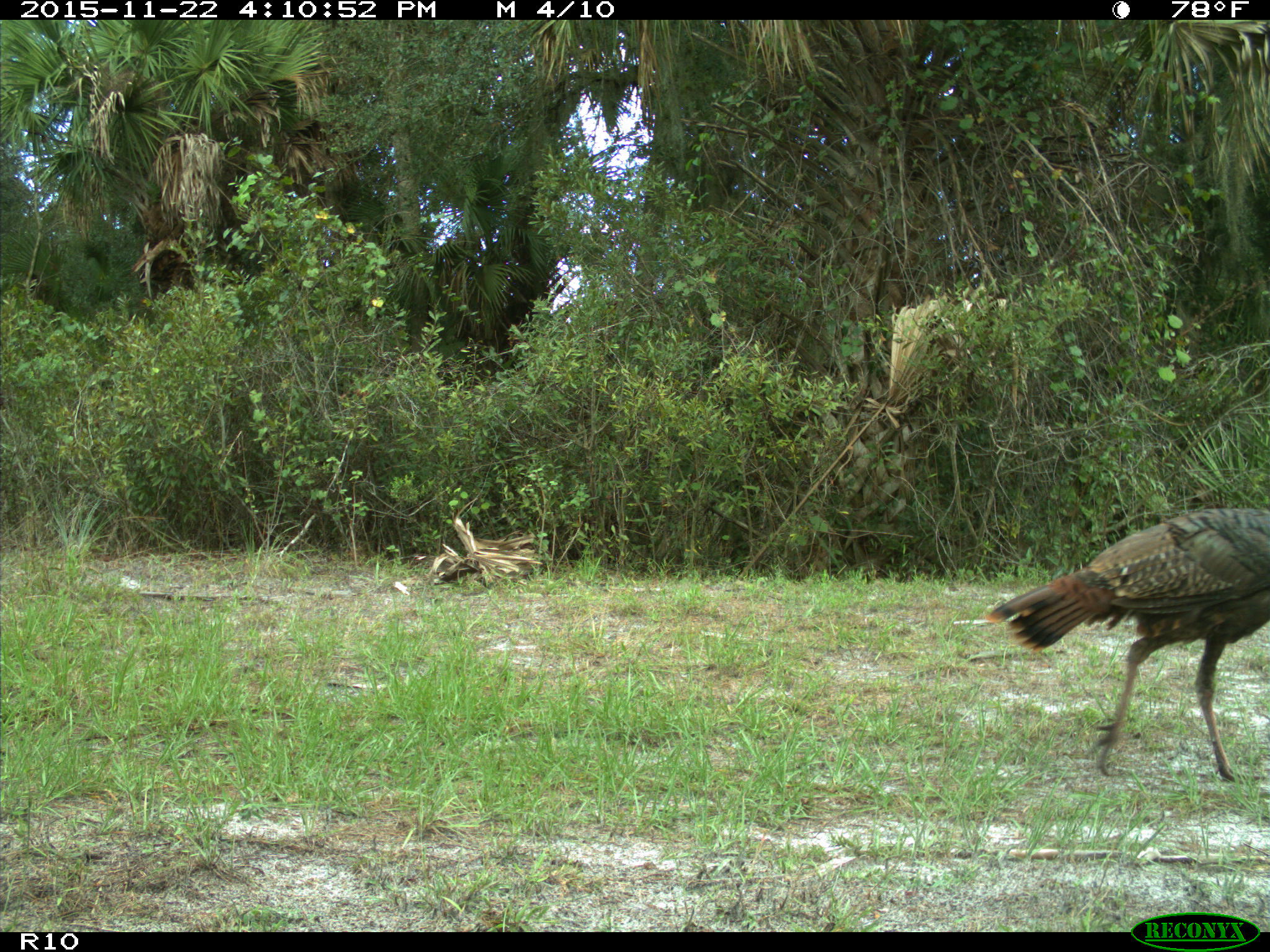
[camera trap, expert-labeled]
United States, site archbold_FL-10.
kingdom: Animalia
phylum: Chordata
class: Aves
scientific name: Aves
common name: birds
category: unidentified bird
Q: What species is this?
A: Unidentified bird (birds) (Aves).